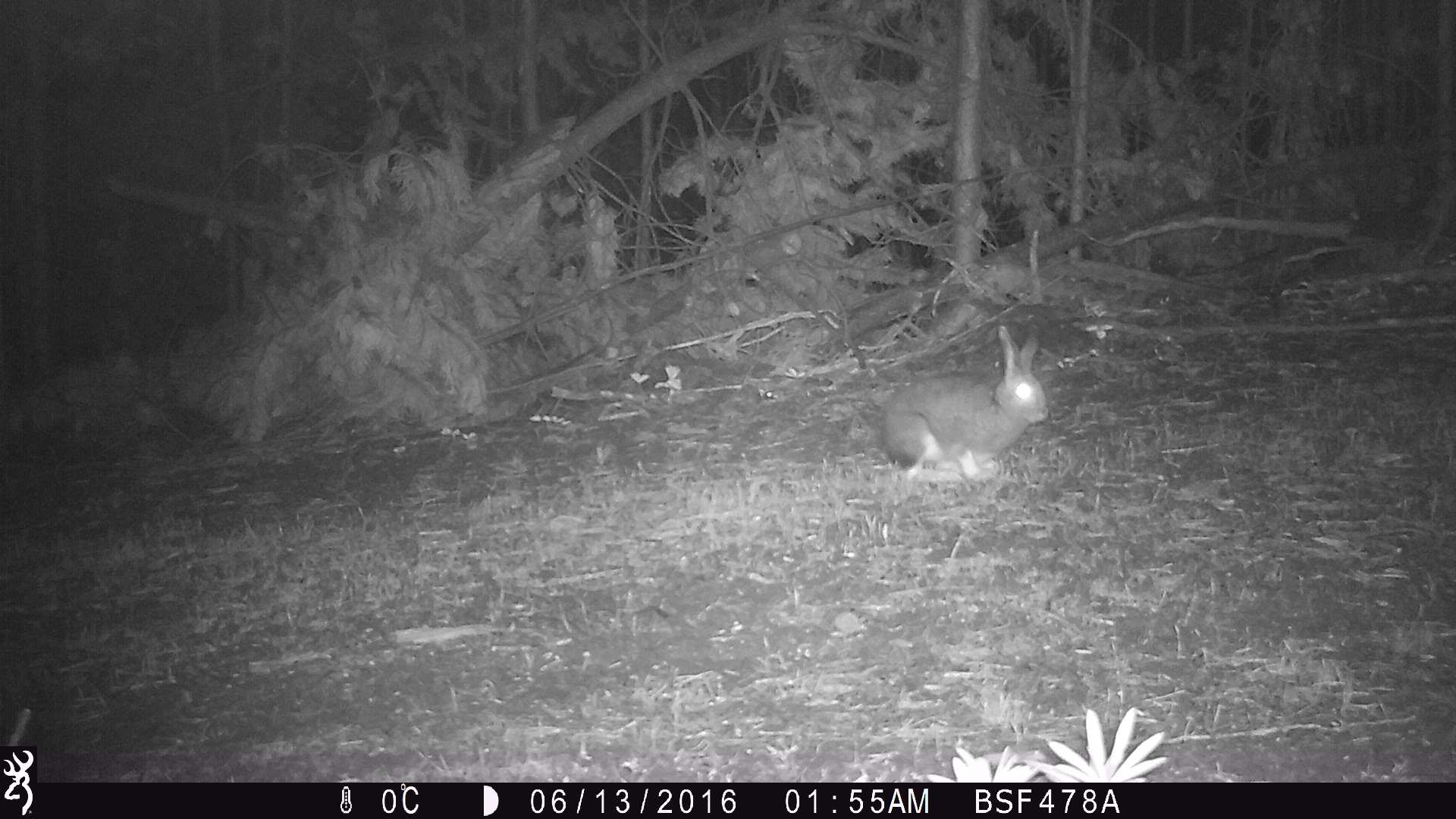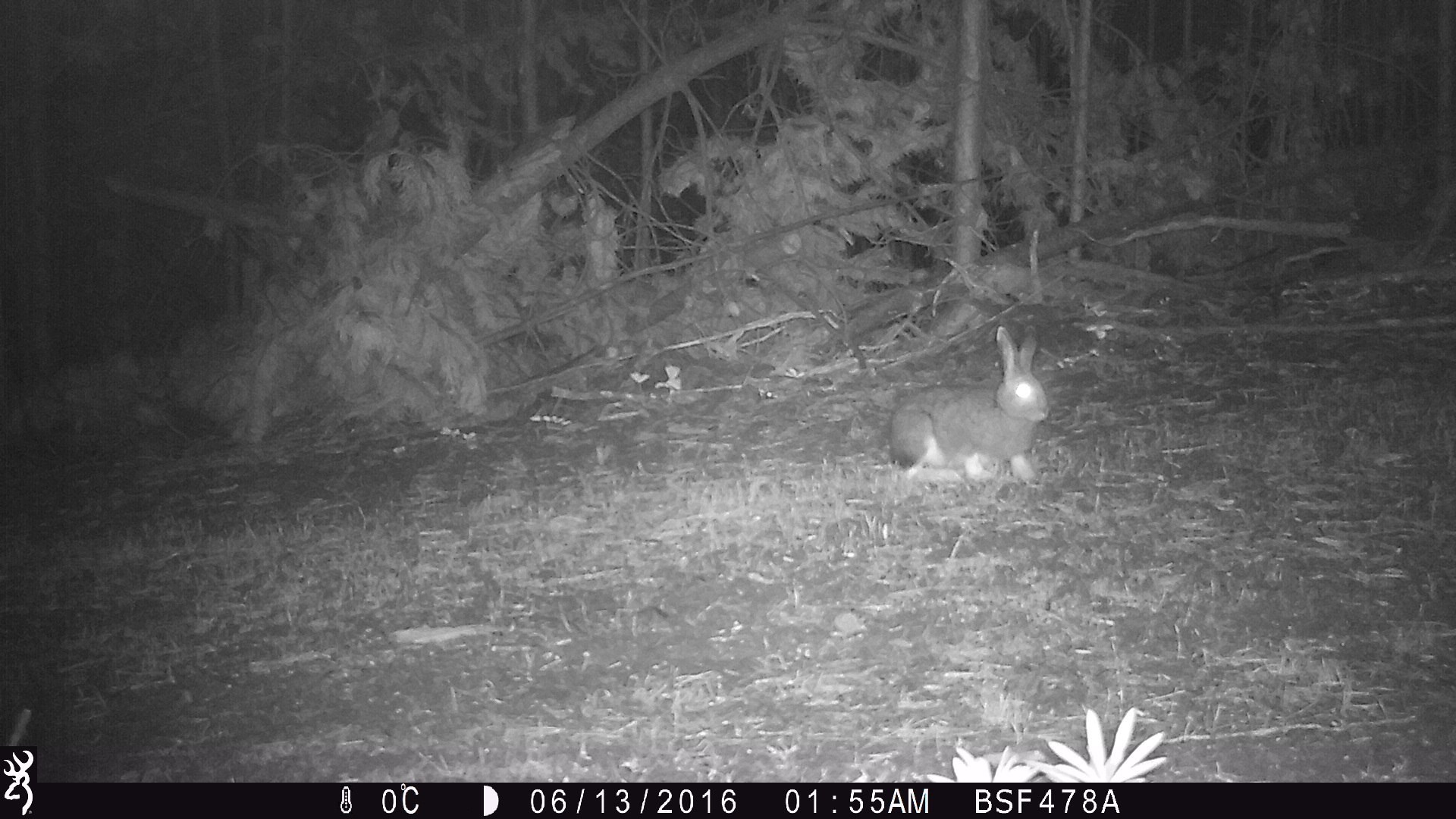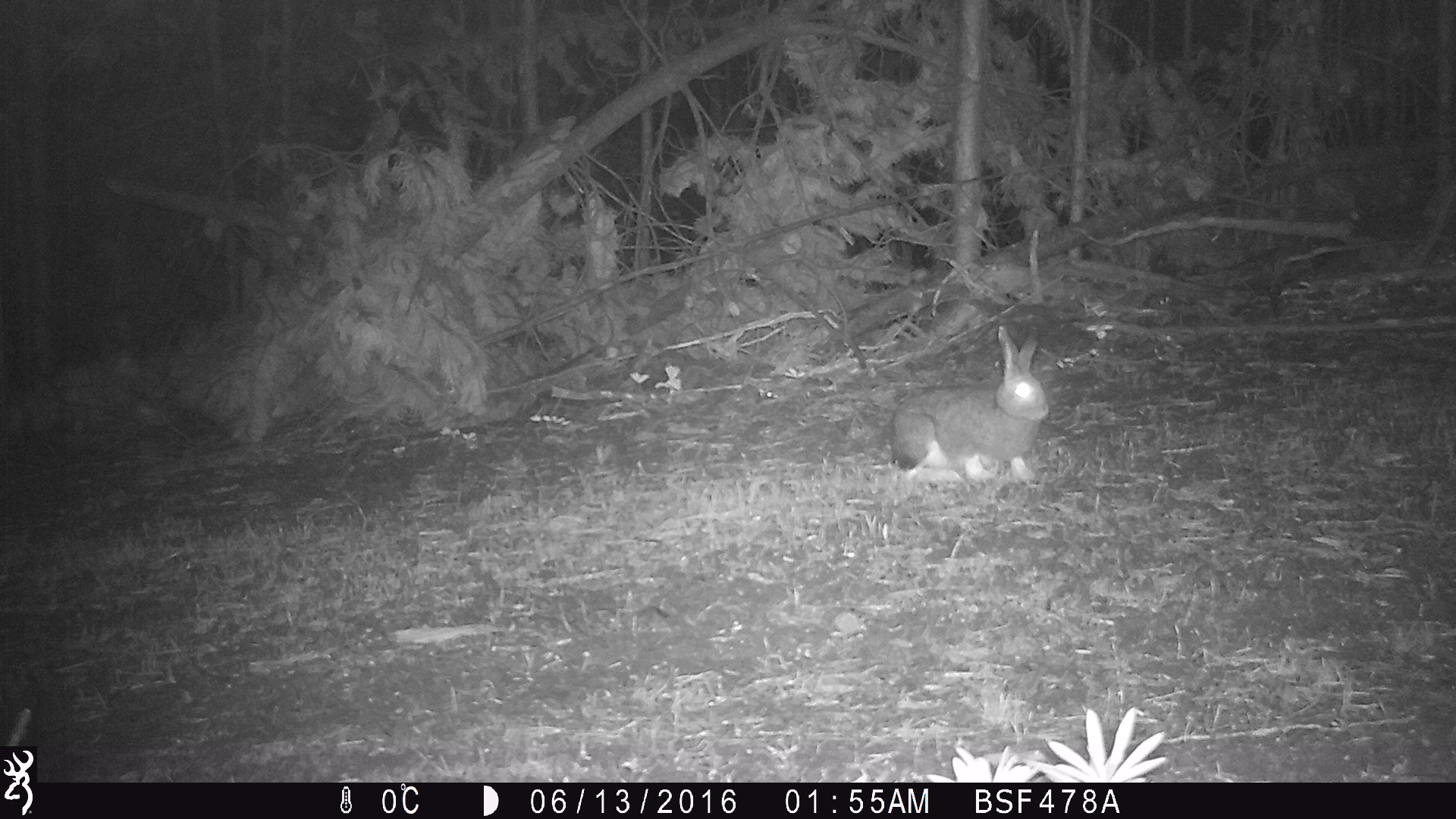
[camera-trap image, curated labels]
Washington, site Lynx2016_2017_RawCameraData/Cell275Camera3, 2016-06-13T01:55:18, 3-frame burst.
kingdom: Animalia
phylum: Chordata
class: Mammalia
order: Lagomorpha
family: Leporidae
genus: Lepus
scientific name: Lepus americanus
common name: snowshoe hare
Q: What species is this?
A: Lepus americanus (snowshoe hare).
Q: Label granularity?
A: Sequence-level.